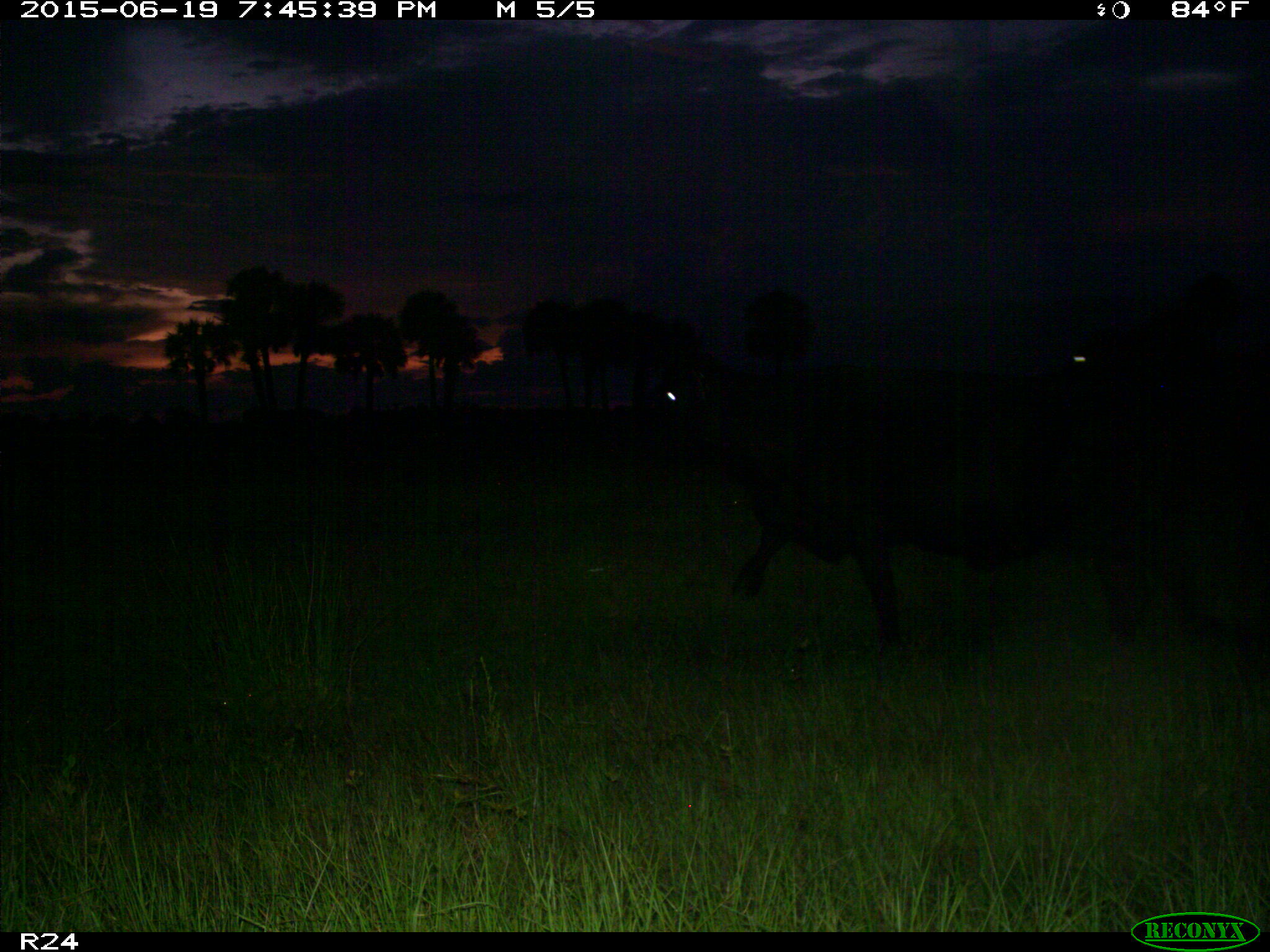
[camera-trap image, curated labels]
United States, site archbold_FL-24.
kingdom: Animalia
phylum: Chordata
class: Mammalia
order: Artiodactyla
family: Bovidae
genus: Bos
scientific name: Bos taurus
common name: domestic cow